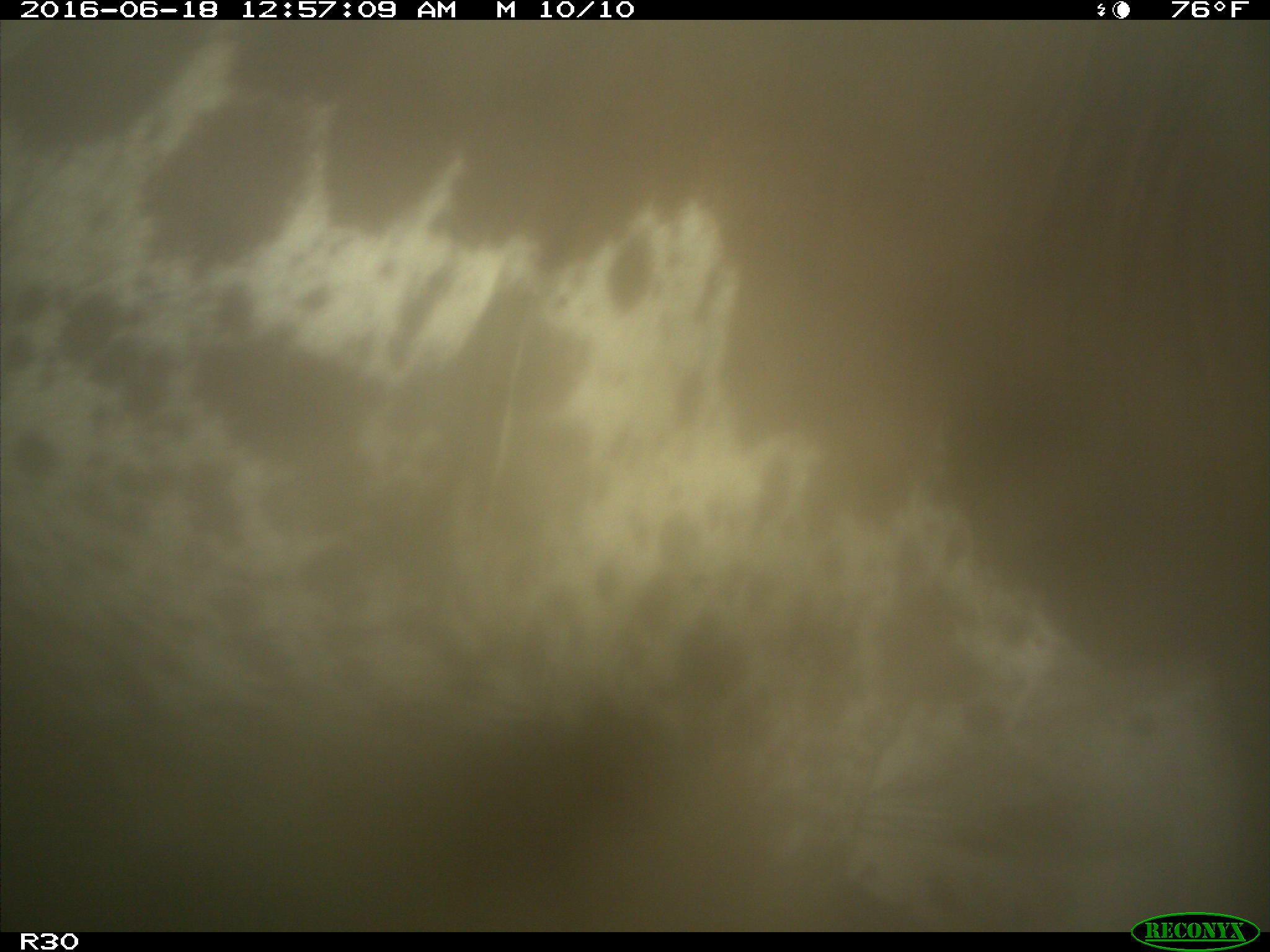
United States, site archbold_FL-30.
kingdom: Animalia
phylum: Chordata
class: Mammalia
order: Artiodactyla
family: Bovidae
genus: Bos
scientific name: Bos taurus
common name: domestic cow